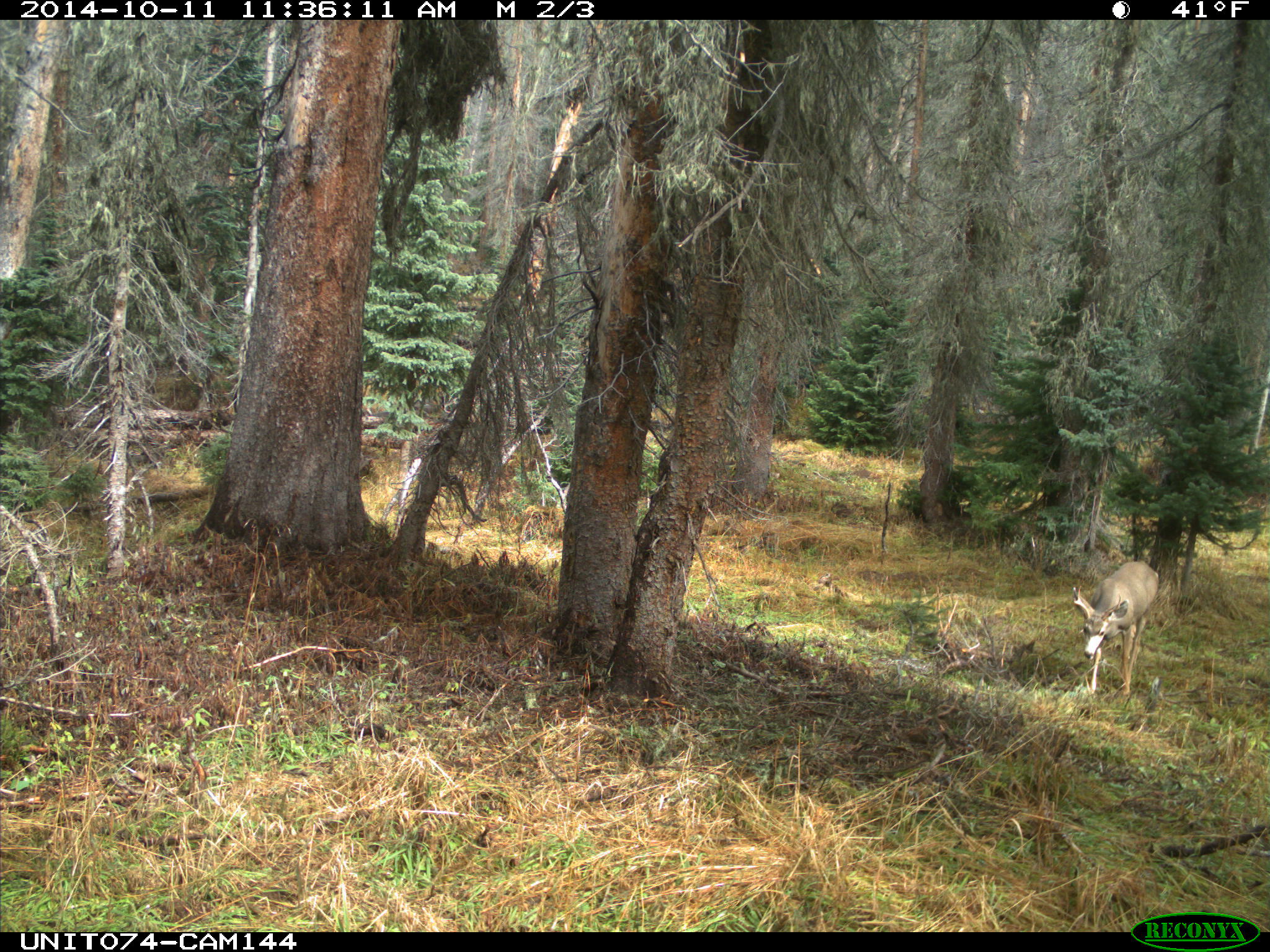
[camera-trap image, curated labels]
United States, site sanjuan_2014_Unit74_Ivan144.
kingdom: Animalia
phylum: Chordata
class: Mammalia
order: Artiodactyla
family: Cervidae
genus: Odocoileus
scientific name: Odocoileus hemionus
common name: mule deer